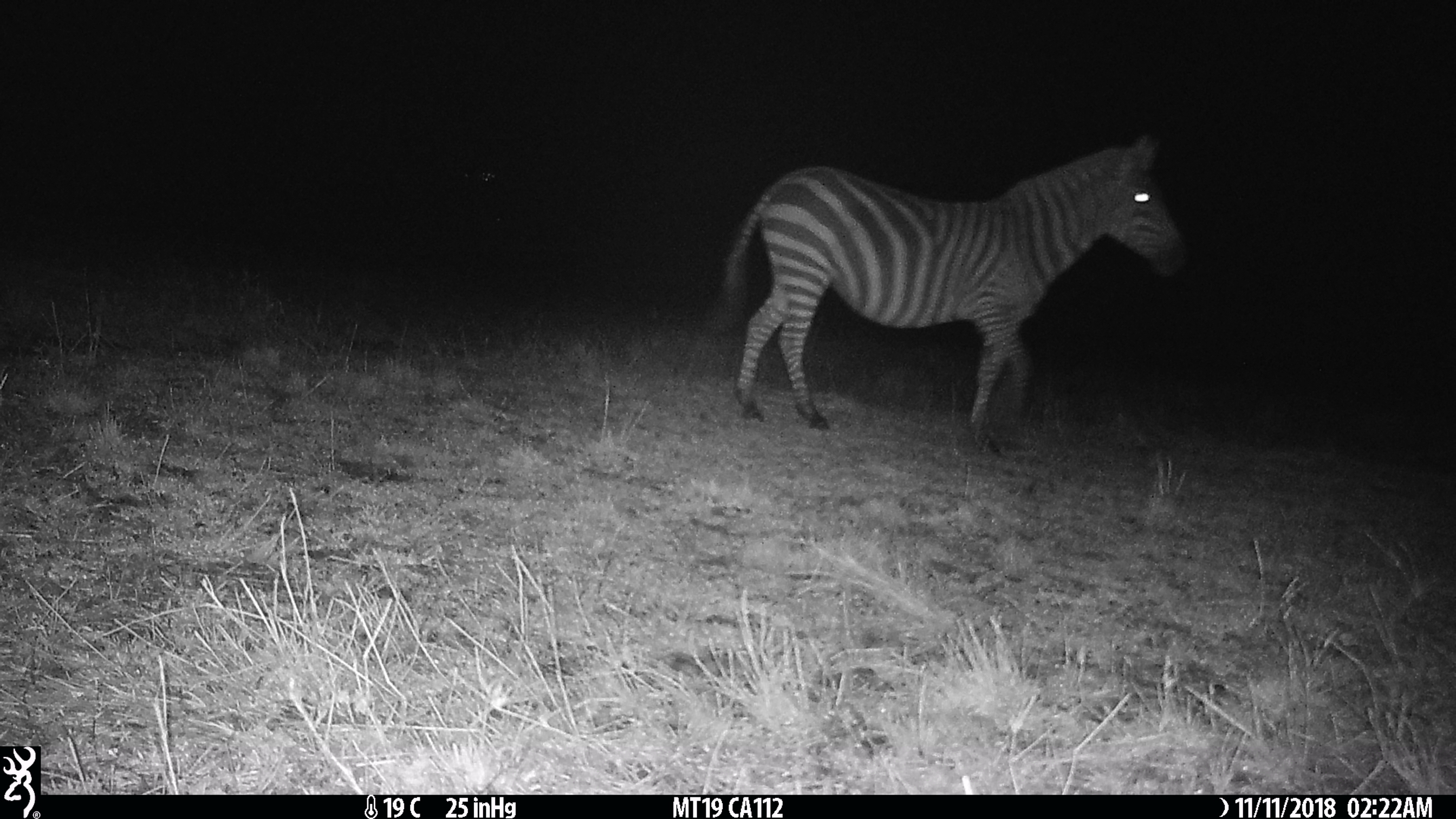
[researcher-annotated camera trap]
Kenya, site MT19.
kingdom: Animalia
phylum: Chordata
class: Mammalia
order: Perissodactyla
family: Equidae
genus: Equus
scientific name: Equus quagga burchellii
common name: burchell's zebra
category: zebra